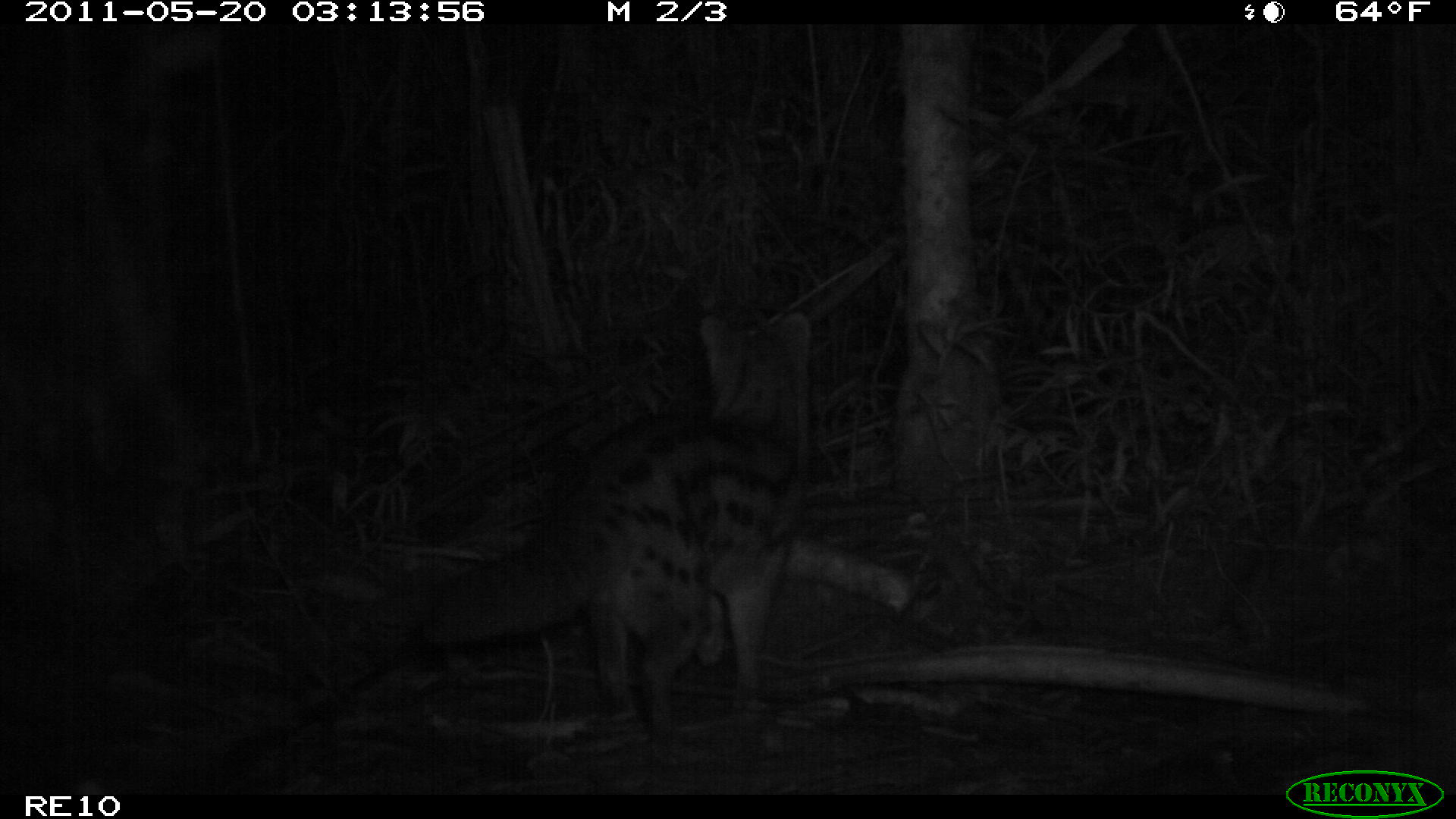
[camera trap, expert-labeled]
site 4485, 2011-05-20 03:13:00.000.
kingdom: Animalia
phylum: Chordata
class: Mammalia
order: Carnivora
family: Eupleridae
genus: Fossa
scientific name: Fossa fossana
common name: fanaloka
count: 1